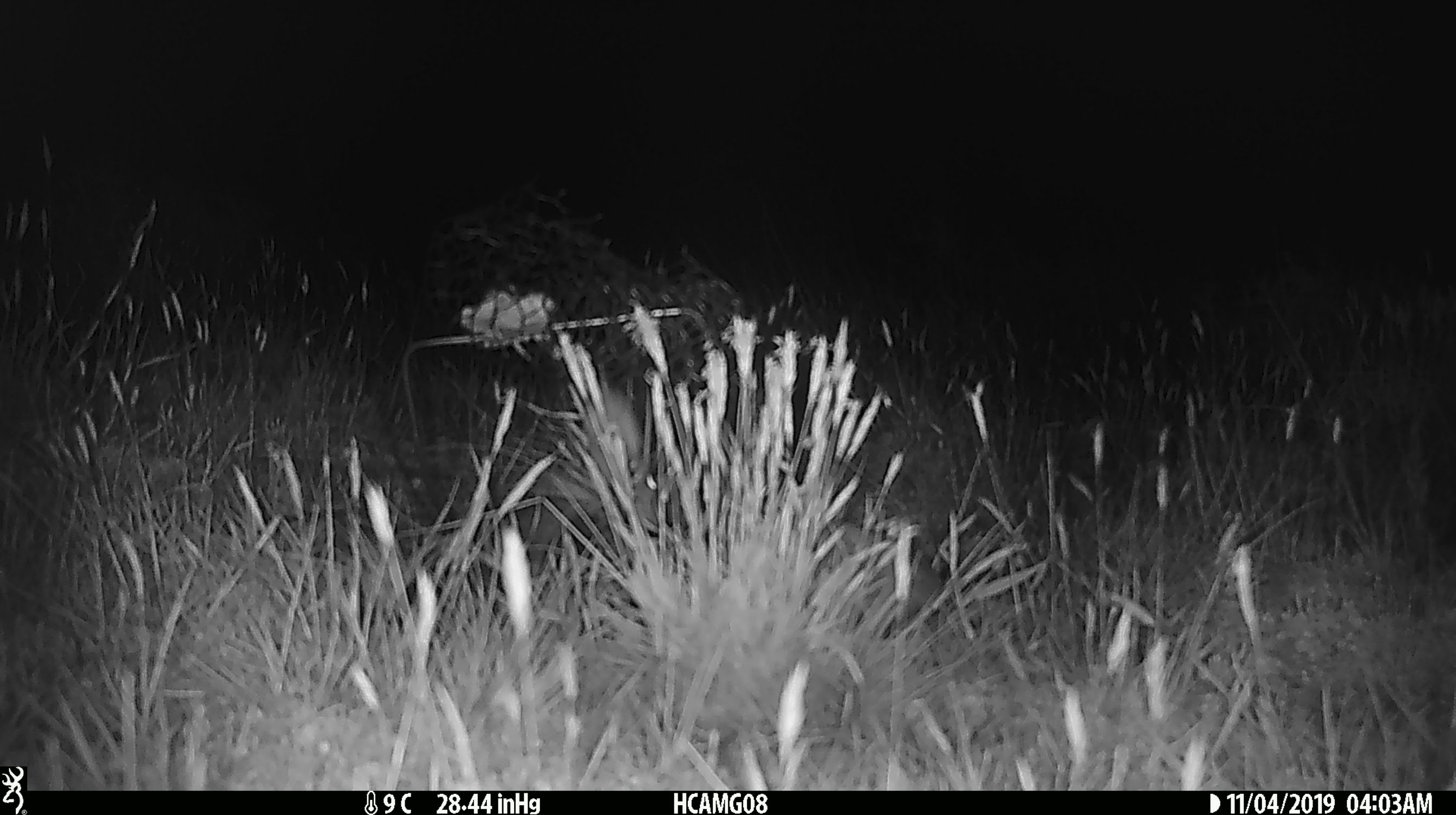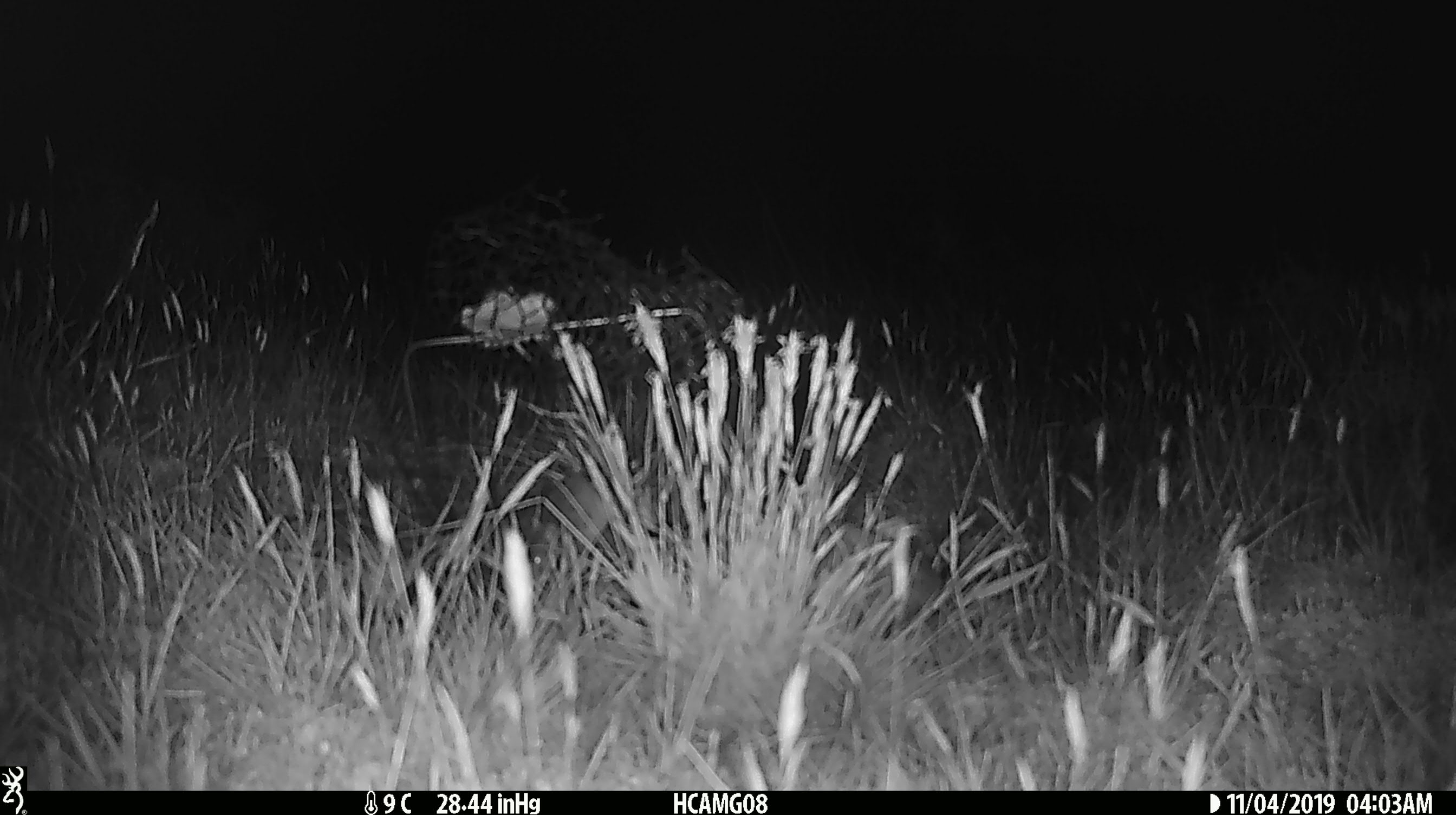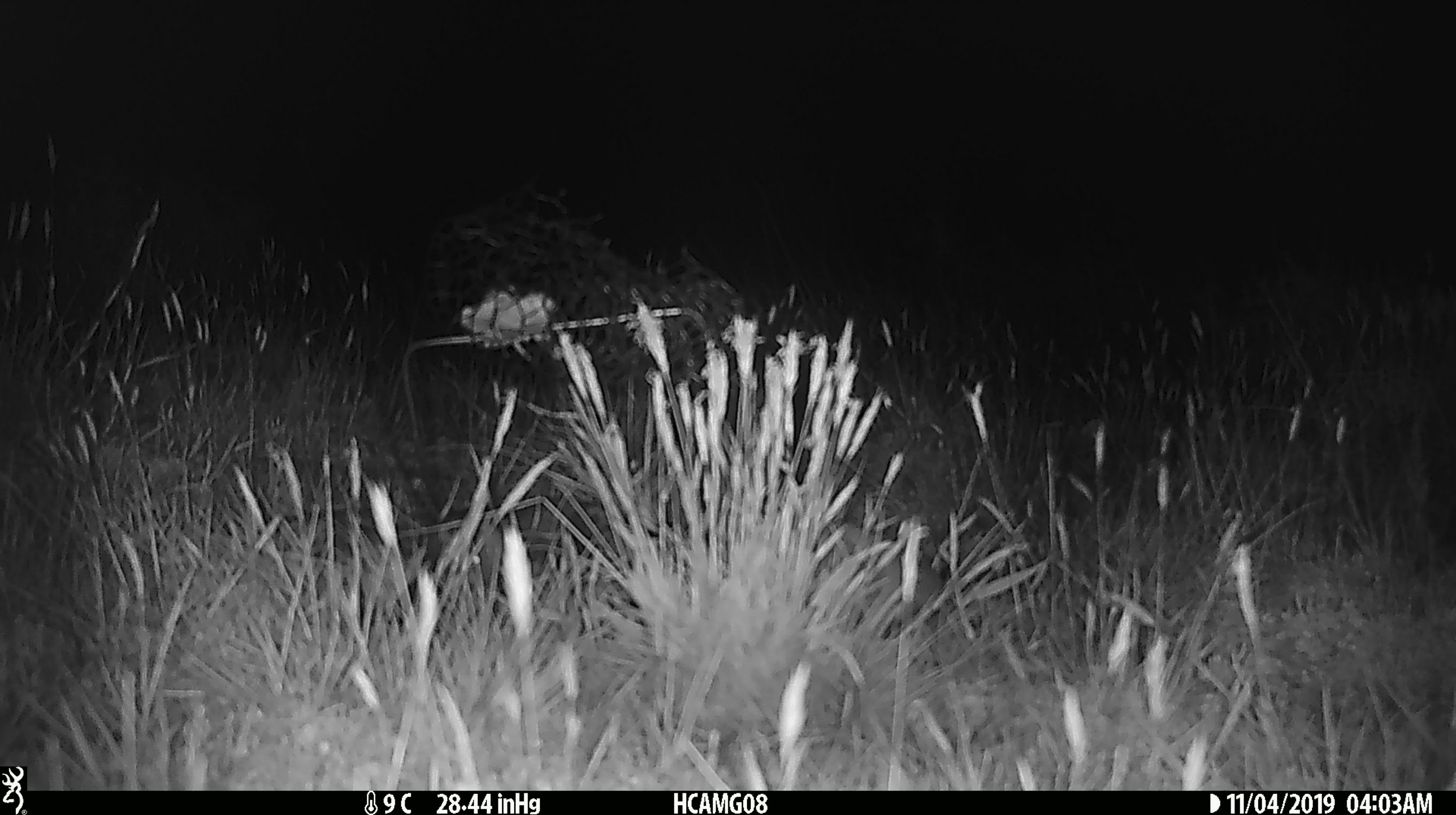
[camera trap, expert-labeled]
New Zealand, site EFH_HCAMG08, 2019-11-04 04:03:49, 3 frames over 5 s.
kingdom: Animalia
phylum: Chordata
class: Mammalia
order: Rodentia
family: Muridae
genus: Mus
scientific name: Mus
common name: mouse